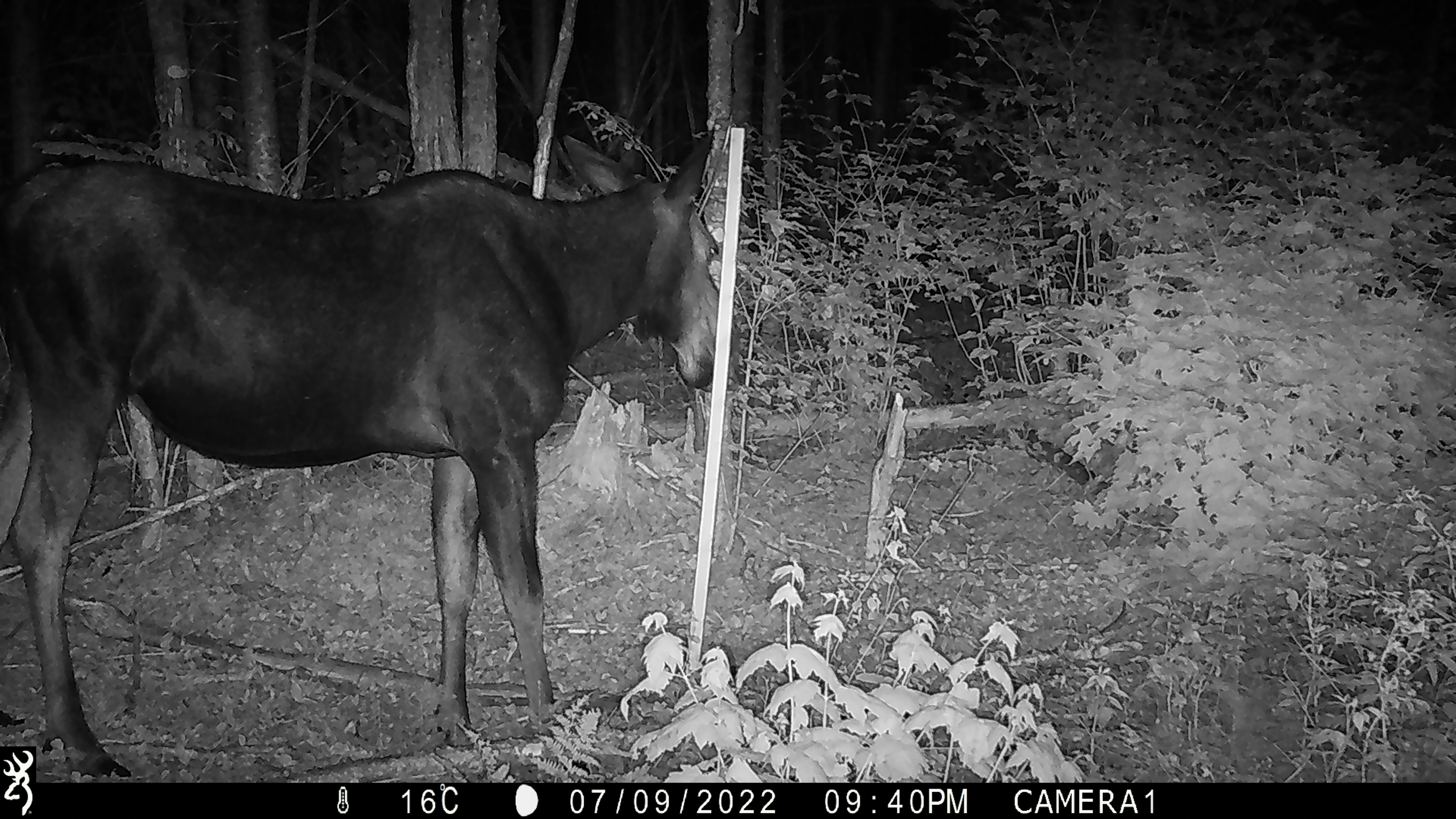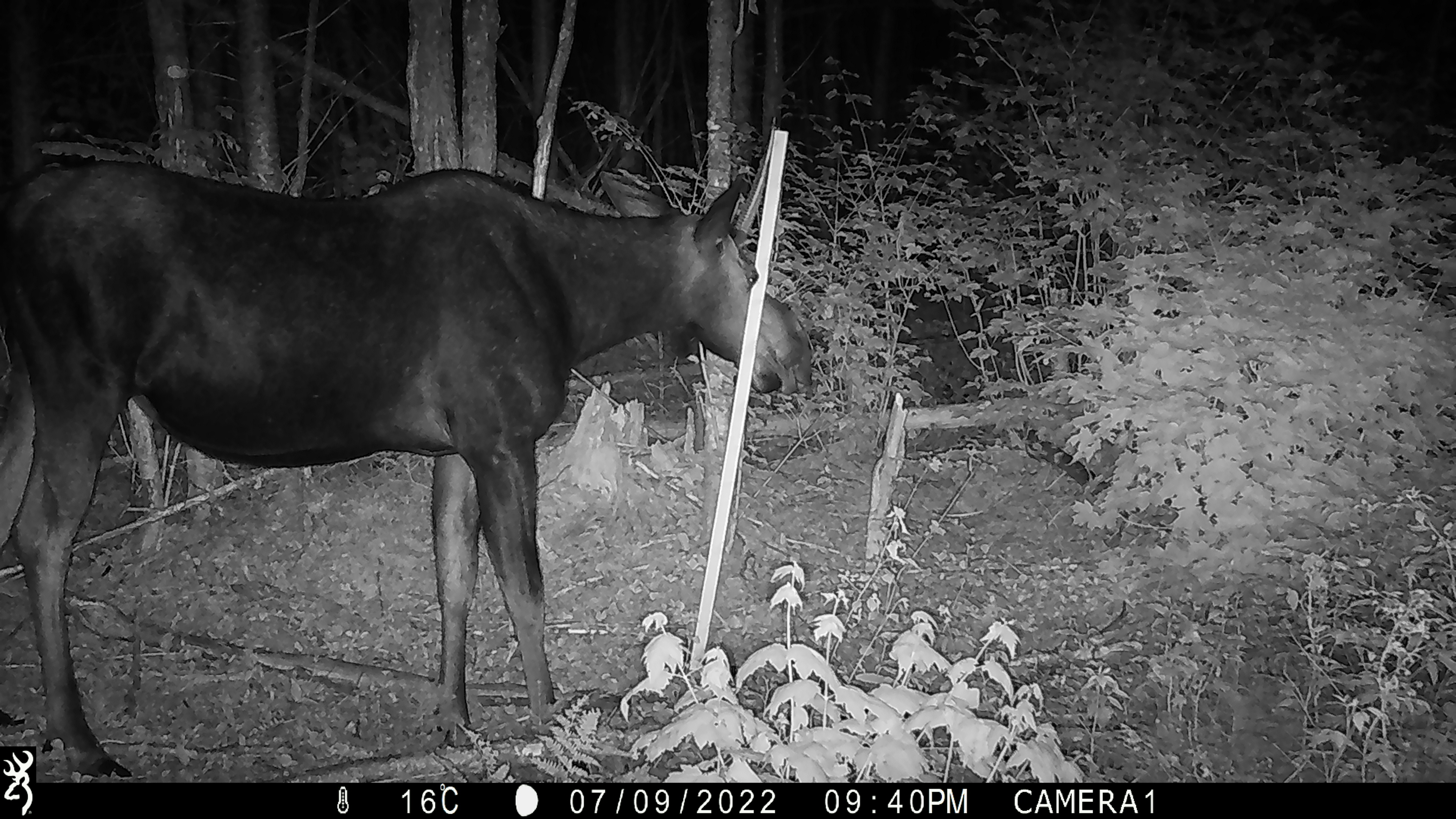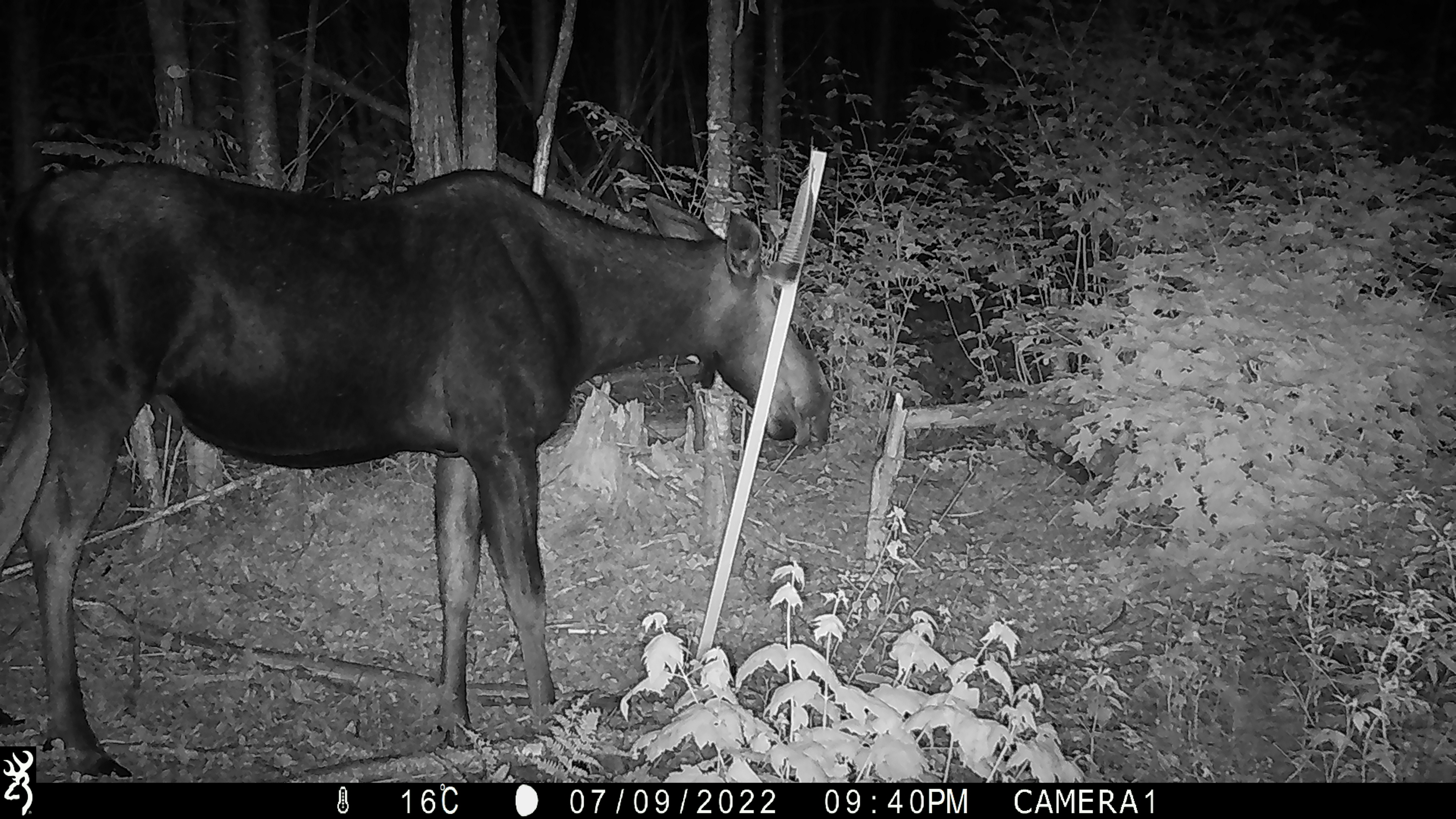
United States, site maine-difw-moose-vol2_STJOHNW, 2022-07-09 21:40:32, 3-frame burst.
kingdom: Animalia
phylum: Chordata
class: Mammalia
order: Artiodactyla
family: Cervidae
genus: Alces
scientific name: Alces alces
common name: moose